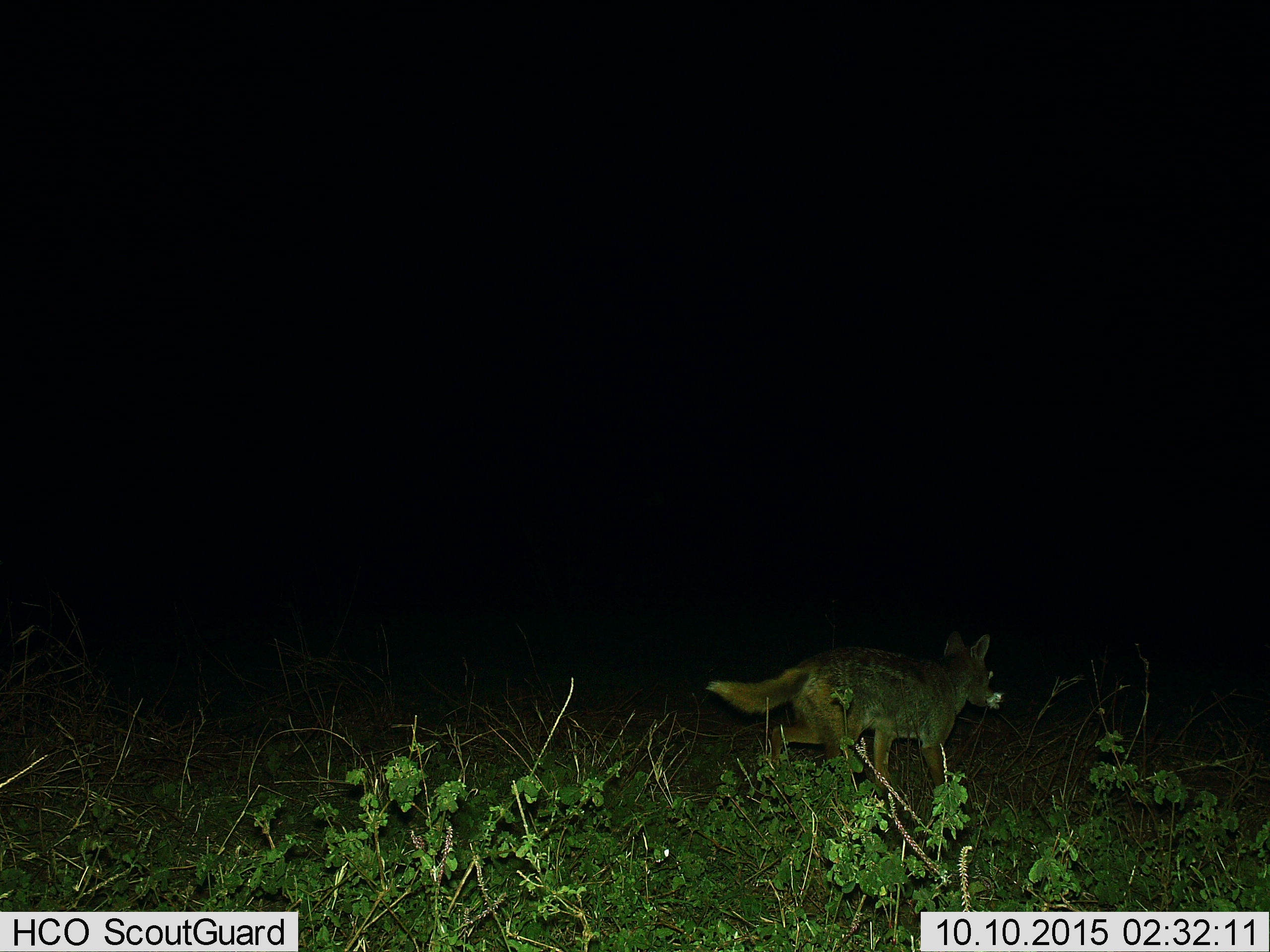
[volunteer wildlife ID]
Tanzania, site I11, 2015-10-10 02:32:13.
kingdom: Animalia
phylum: Chordata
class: Mammalia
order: Carnivora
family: Canidae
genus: Lupulella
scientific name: Lupulella mesomelas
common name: black-backed jackal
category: jackal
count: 1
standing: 0%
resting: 0%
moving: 100%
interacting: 0%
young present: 0%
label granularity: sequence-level